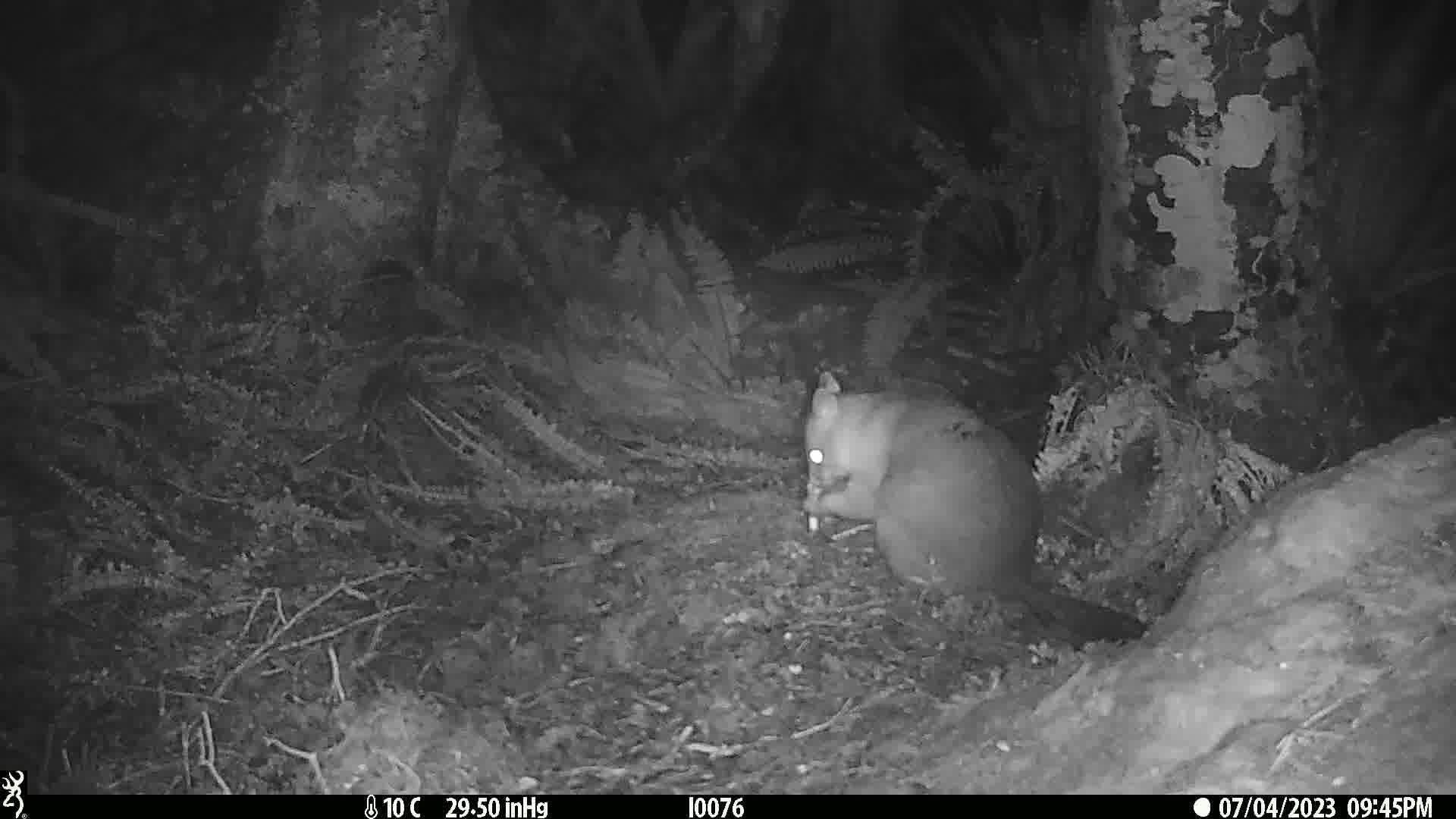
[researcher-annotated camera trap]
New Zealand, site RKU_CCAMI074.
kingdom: Animalia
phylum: Chordata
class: Mammalia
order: Diprotodontia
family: Phalangeridae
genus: Trichosurus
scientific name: Trichosurus vulpecula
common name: common brushtail possum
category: possum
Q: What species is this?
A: Possum (common brushtail possum) (Trichosurus vulpecula).